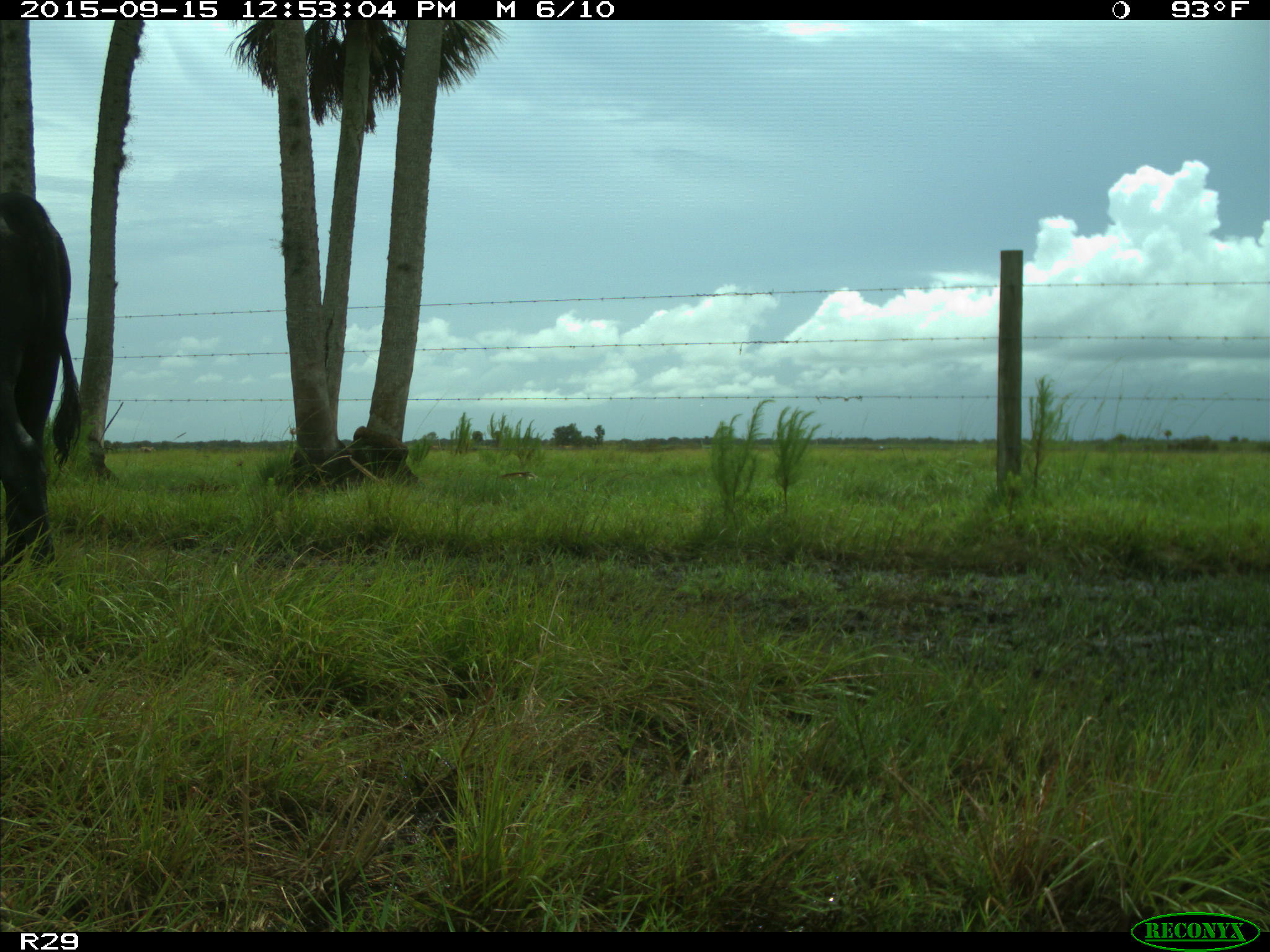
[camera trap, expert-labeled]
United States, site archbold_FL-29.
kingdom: Animalia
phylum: Chordata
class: Mammalia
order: Artiodactyla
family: Bovidae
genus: Bos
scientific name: Bos taurus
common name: domestic cow